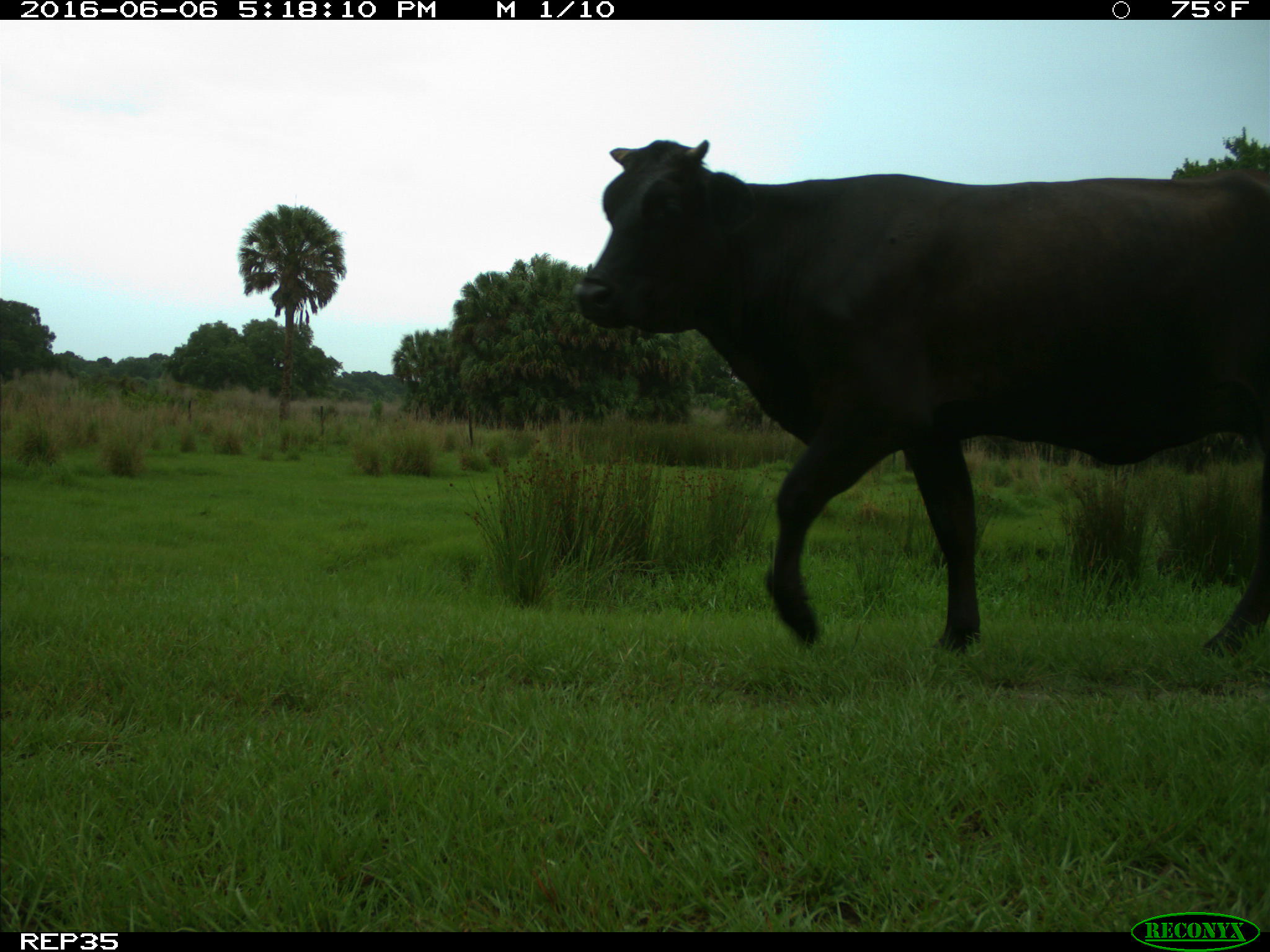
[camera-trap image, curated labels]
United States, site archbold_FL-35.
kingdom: Animalia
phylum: Chordata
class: Mammalia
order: Artiodactyla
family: Bovidae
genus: Bos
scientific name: Bos taurus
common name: domestic cow